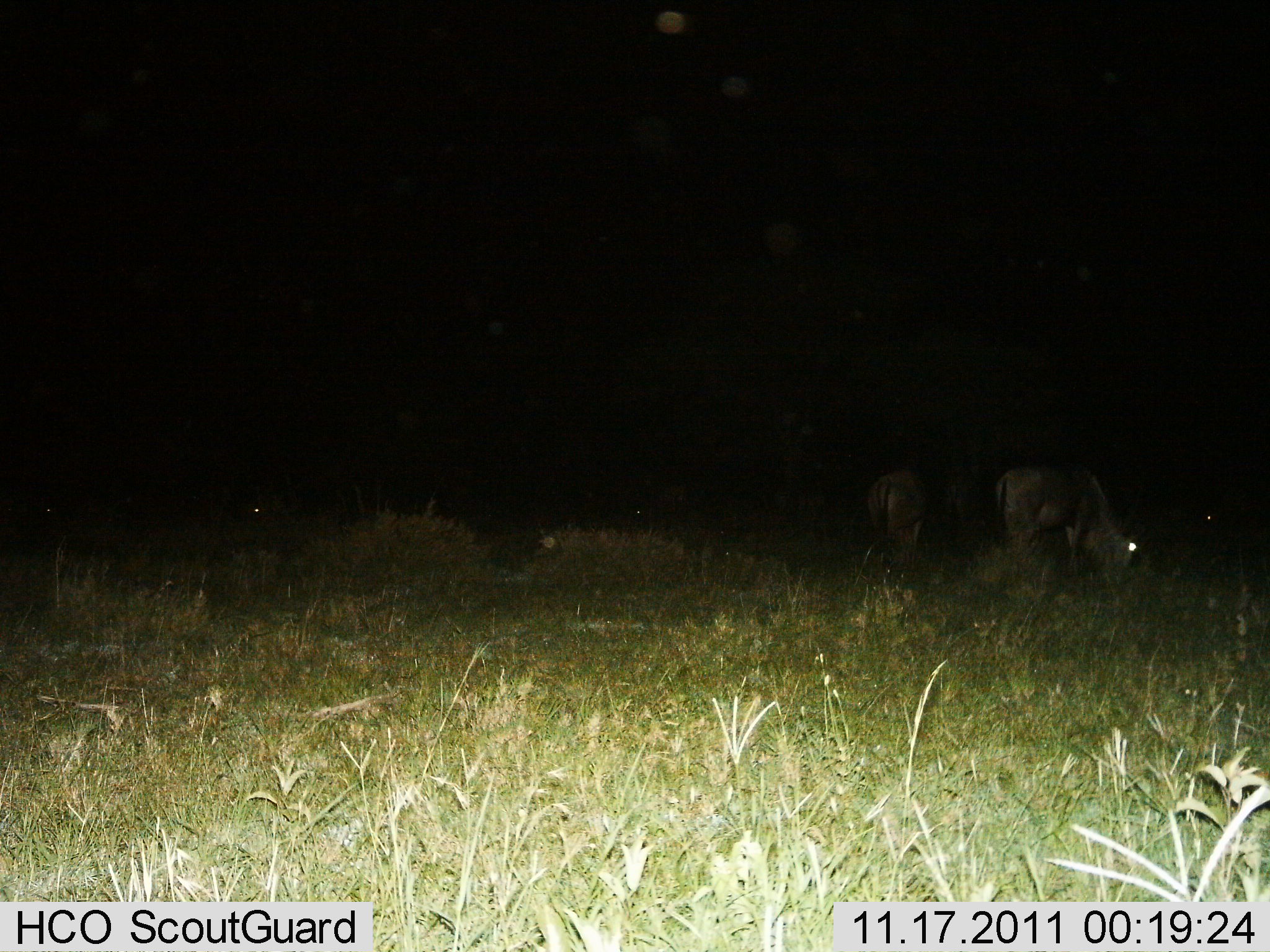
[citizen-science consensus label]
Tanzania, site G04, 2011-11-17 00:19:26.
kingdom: Animalia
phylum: Chordata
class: Mammalia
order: Artiodactyla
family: Bovidae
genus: Connochaetes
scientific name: Connochaetes taurinus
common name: blue wildebeest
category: wildebeest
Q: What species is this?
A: Wildebeest (blue wildebeest) (Connochaetes taurinus).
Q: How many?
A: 5.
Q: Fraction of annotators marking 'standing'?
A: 30%.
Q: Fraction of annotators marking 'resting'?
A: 20%.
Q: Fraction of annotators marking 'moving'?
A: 0%.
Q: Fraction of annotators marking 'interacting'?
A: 0%.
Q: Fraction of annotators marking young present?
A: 0%.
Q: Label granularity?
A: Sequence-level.